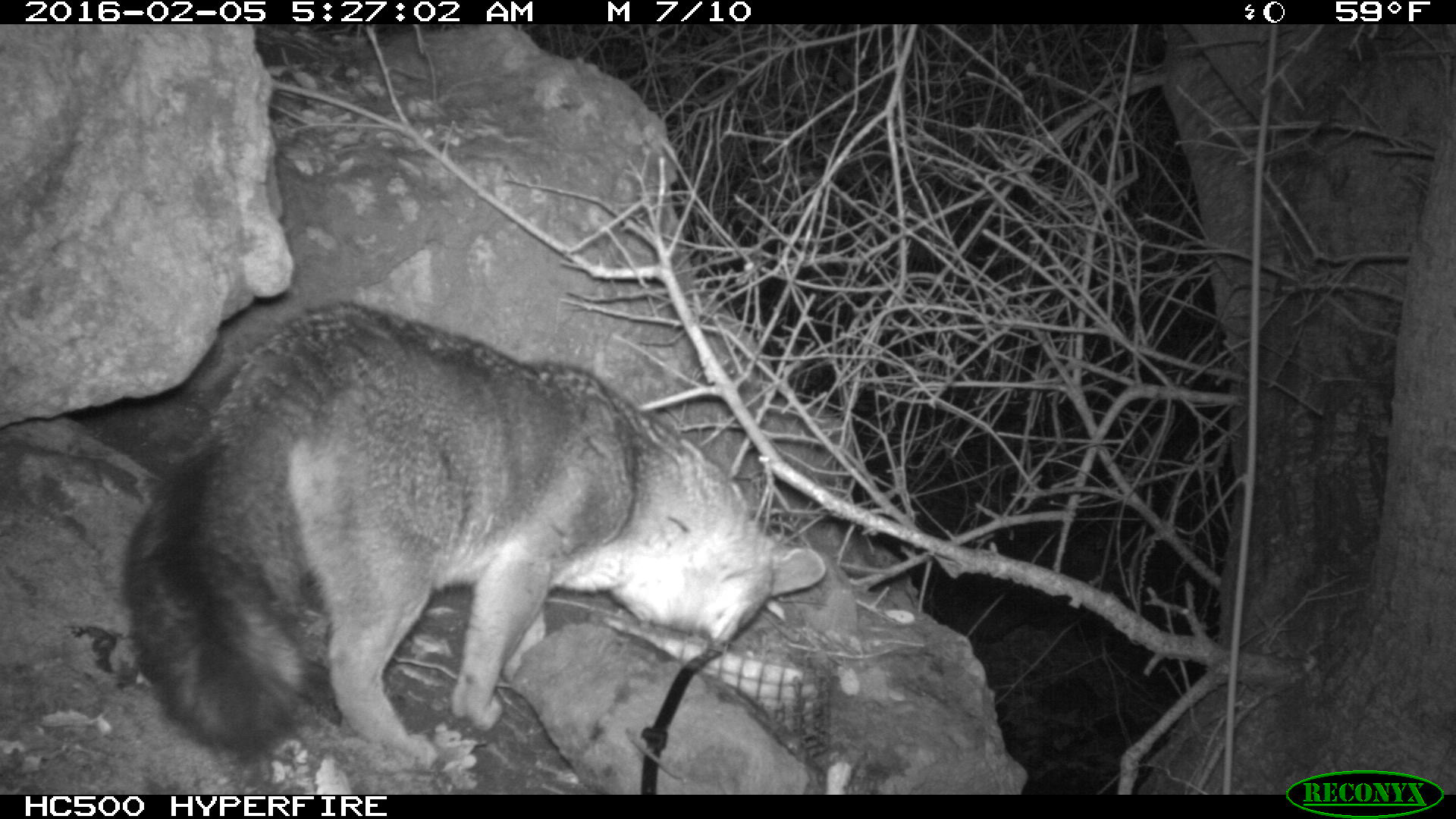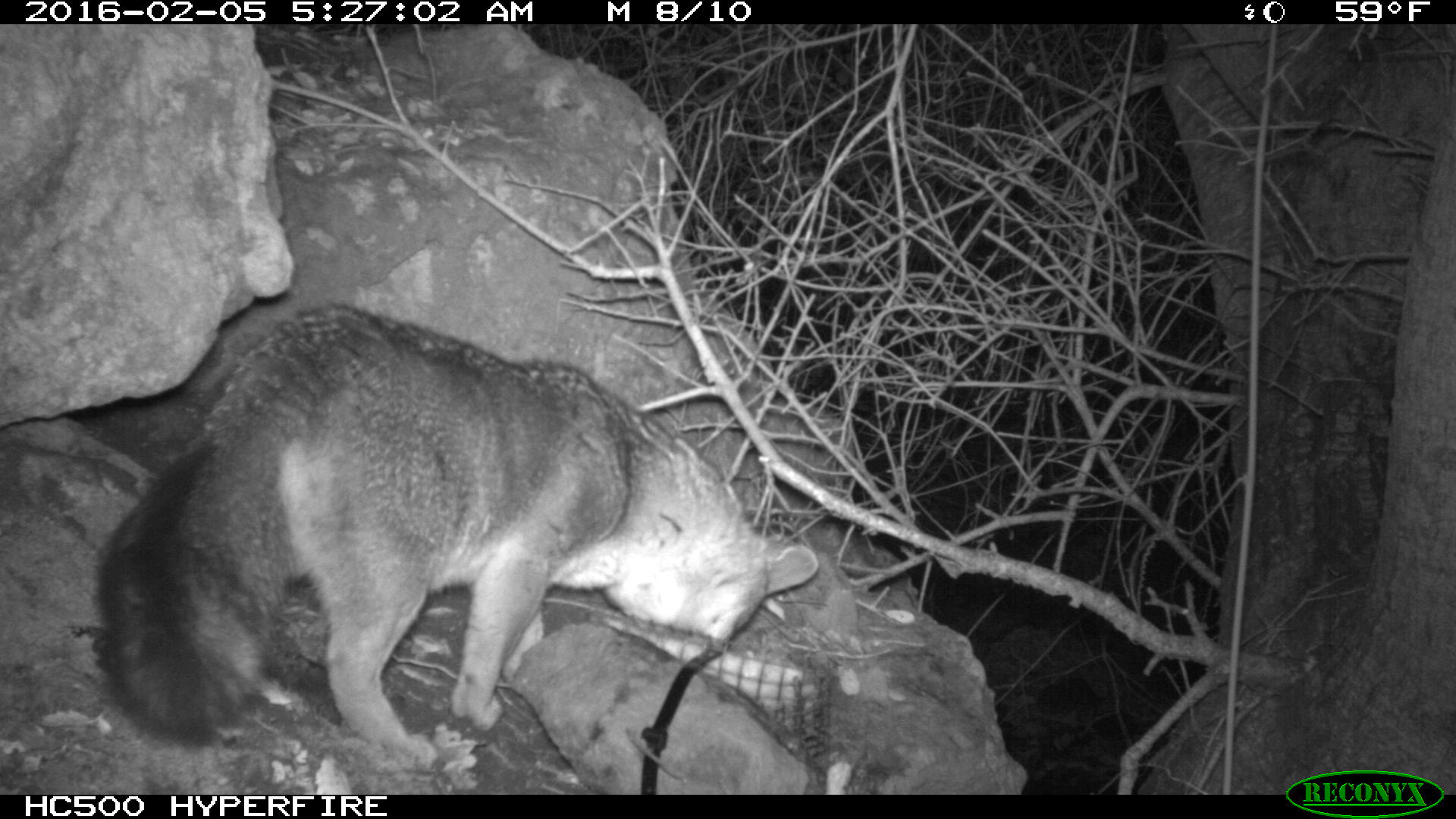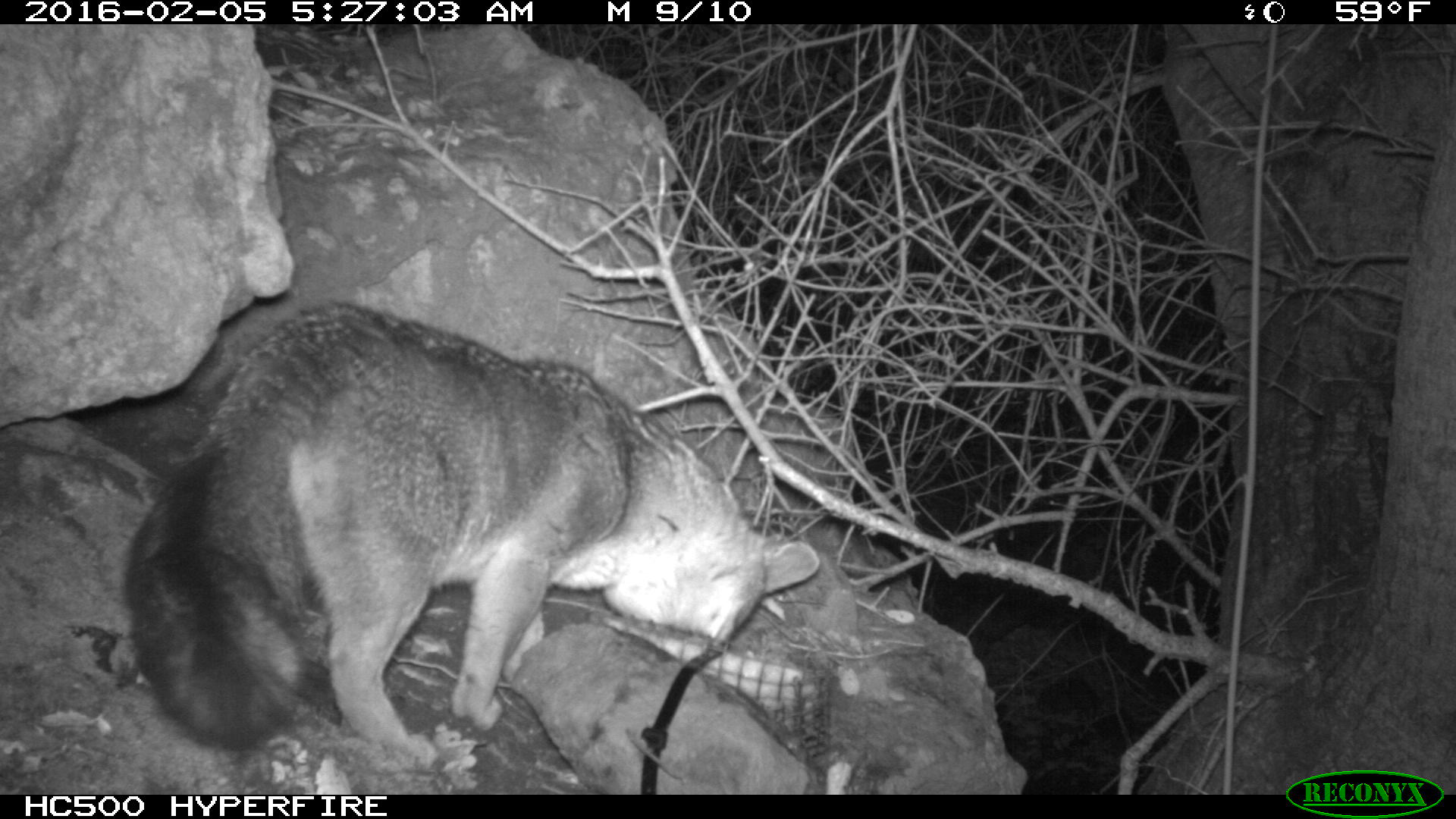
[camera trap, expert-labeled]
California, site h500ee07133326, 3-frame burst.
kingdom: Animalia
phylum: Chordata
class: Aves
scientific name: Aves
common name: bird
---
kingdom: Animalia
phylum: Chordata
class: Mammalia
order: Carnivora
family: Canidae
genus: Urocyon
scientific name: Urocyon littoralis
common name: island fox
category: fox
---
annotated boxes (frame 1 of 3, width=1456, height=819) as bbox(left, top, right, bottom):
bird: bbox(122, 301, 823, 758)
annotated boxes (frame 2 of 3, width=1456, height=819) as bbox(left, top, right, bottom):
fox: bbox(93, 303, 817, 764)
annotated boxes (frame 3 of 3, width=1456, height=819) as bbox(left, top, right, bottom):
fox: bbox(121, 303, 819, 767)